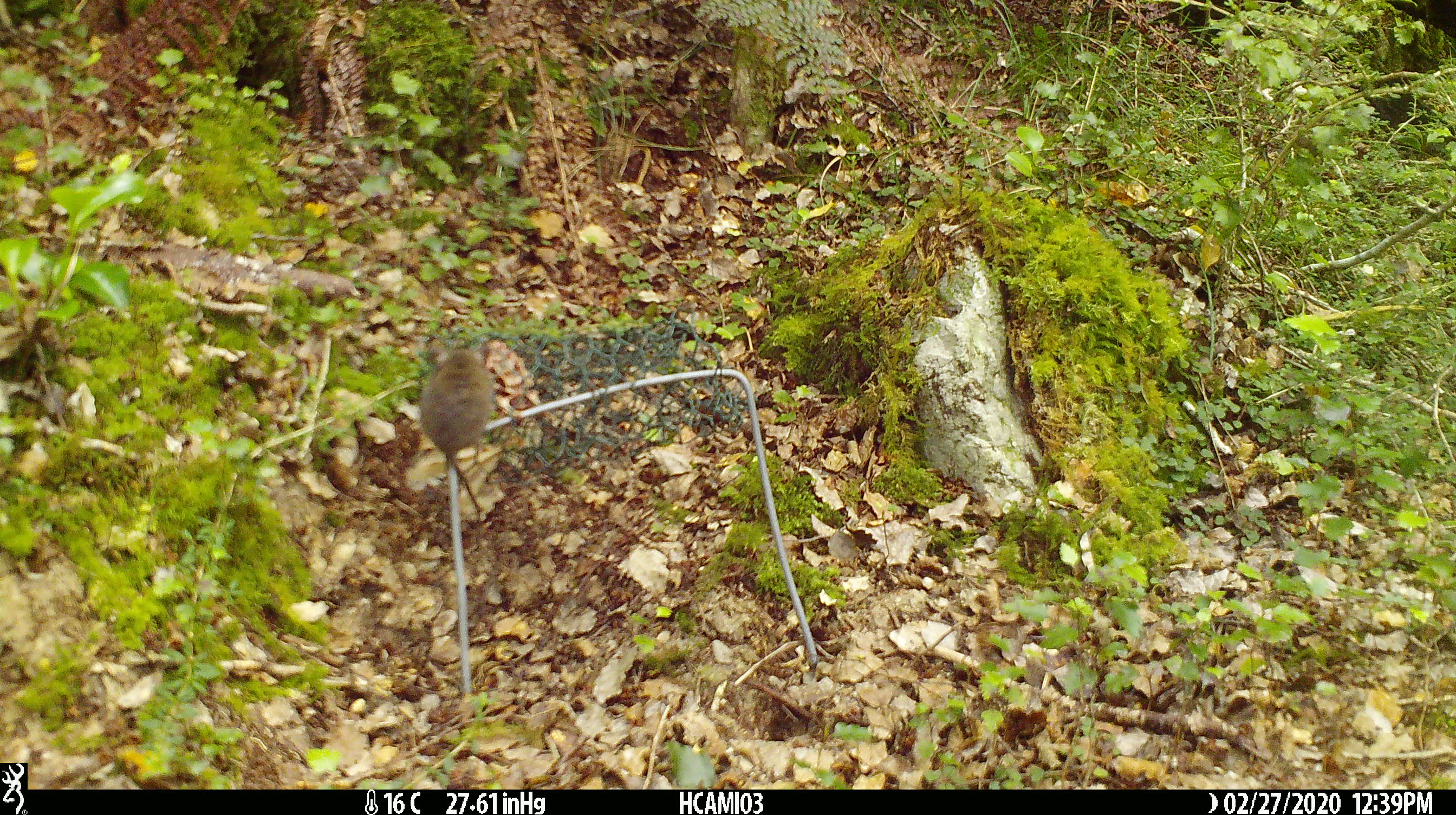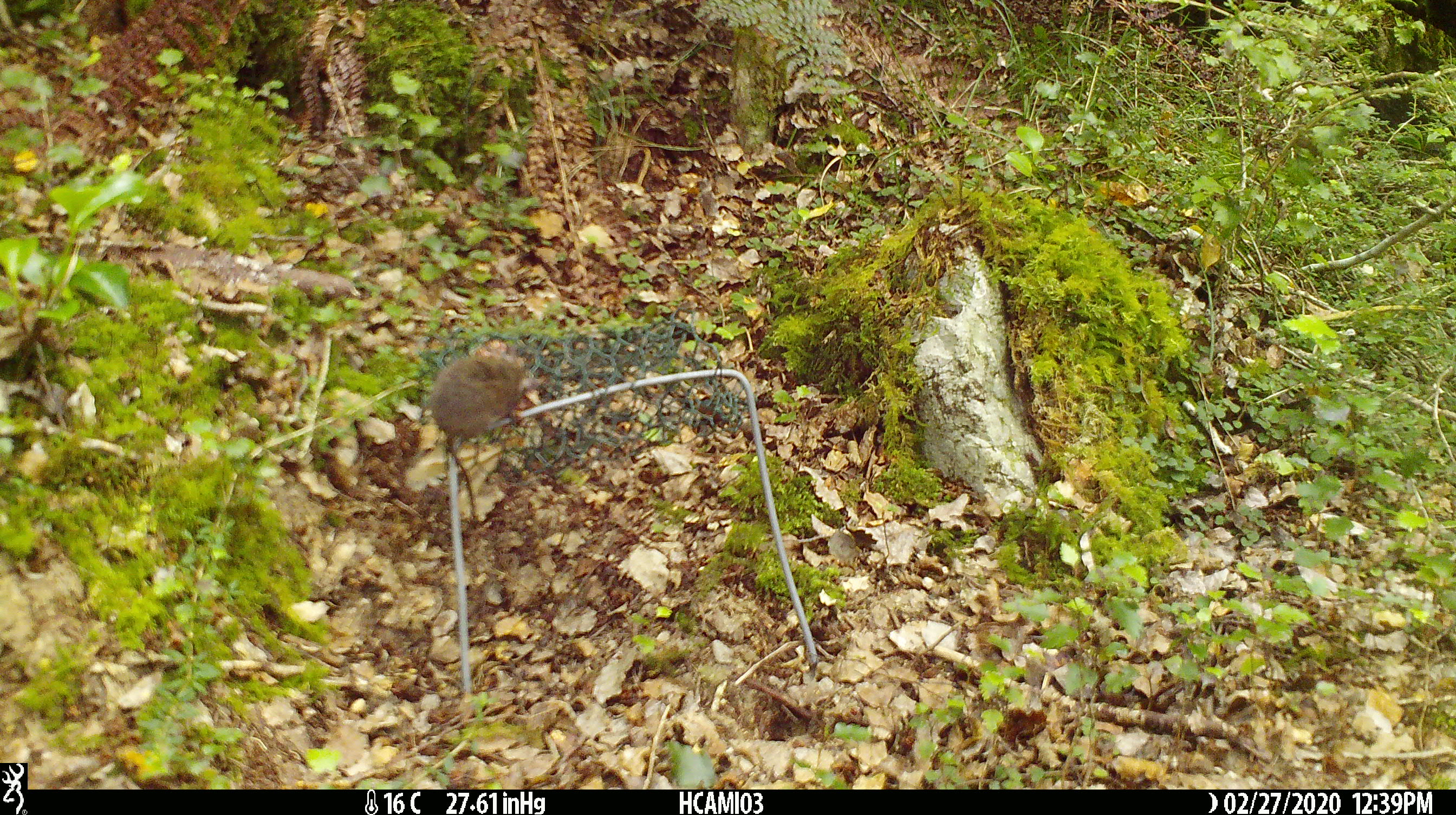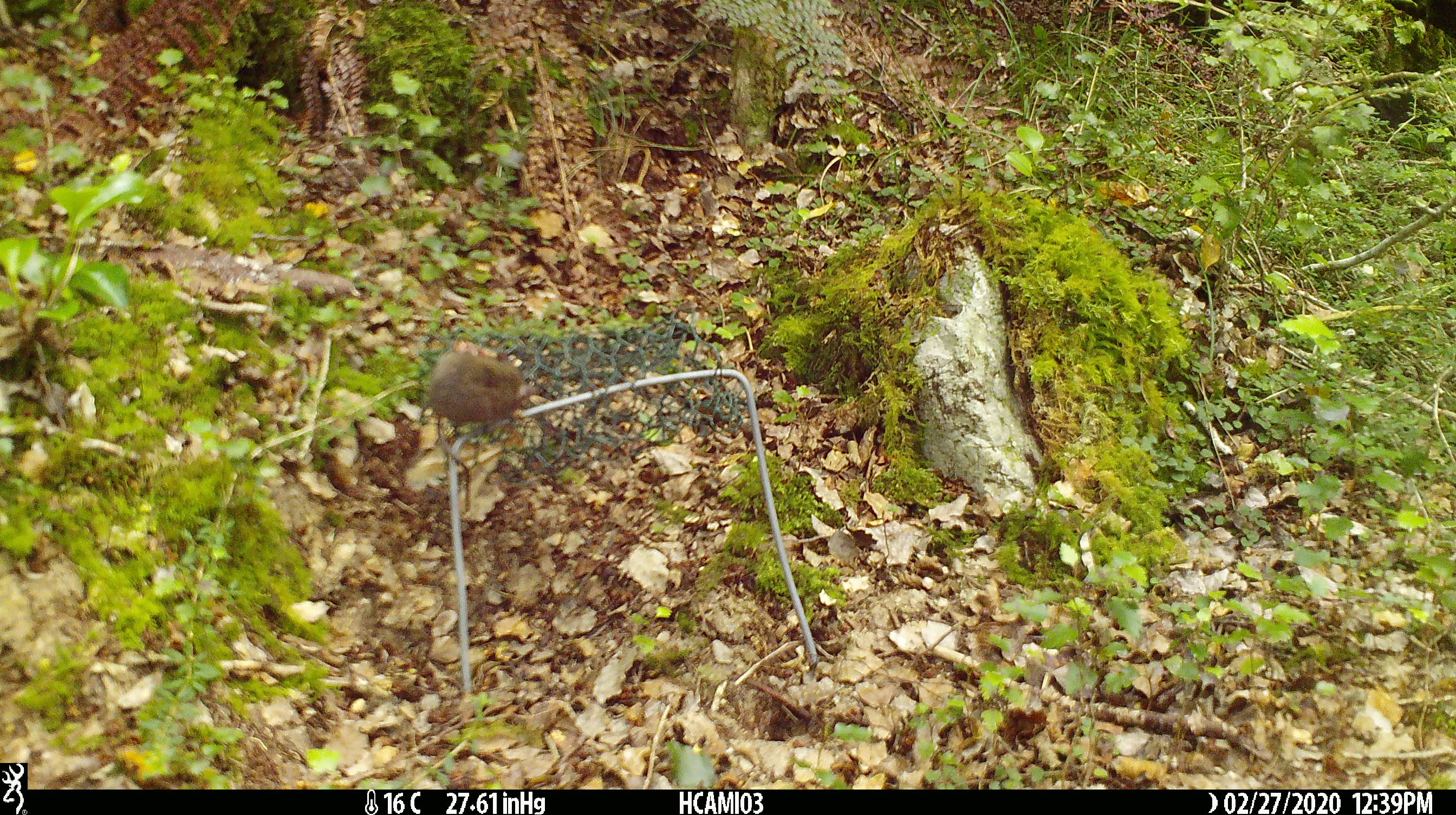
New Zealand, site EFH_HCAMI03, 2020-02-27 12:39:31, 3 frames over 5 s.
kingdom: Animalia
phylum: Chordata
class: Mammalia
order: Rodentia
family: Muridae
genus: Mus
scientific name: Mus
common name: mouse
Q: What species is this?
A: Mouse (Mus).